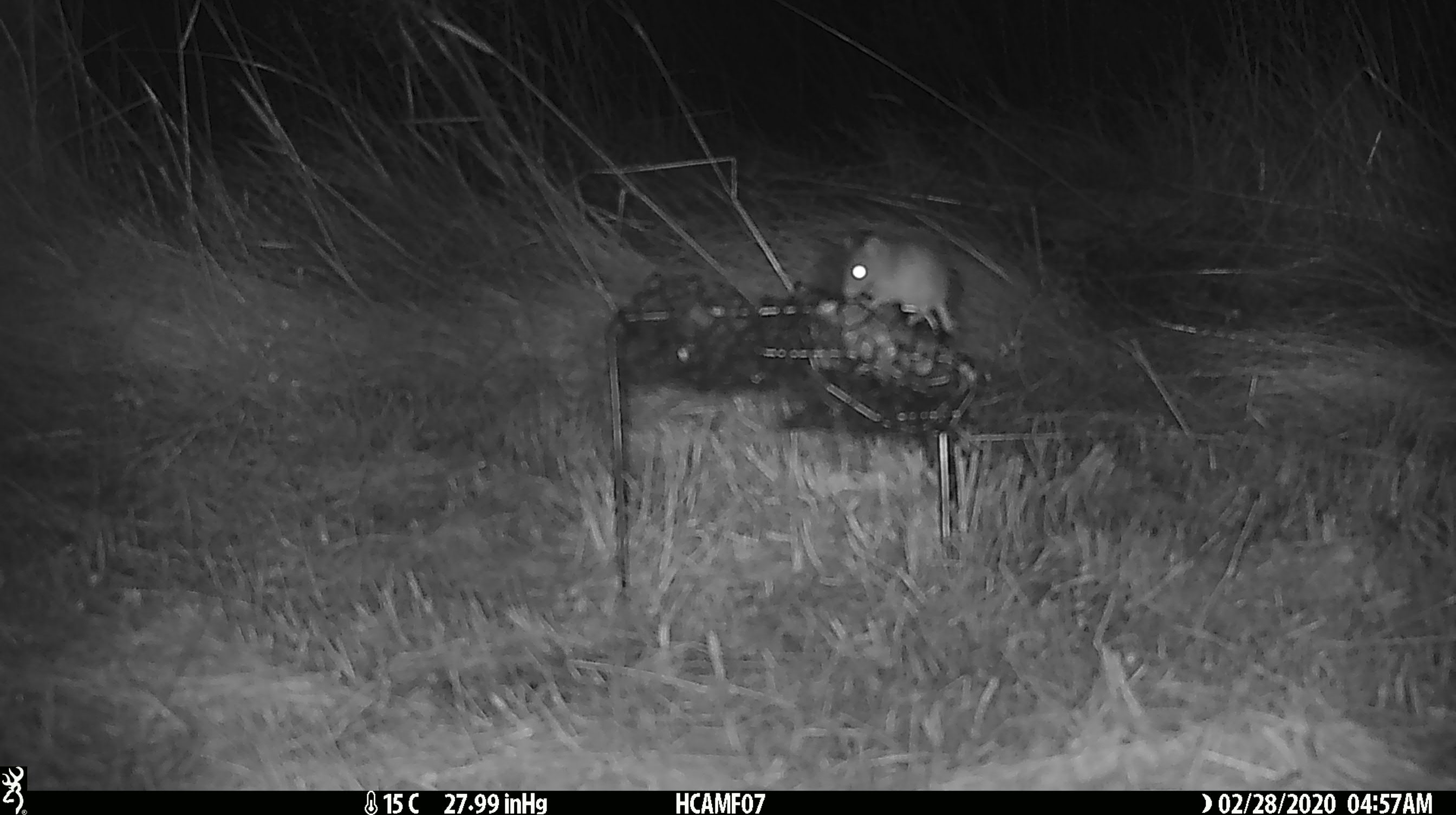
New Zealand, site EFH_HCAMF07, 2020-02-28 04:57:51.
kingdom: Animalia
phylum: Chordata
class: Mammalia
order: Rodentia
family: Muridae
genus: Mus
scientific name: Mus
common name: mouse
Mouse (Mus).